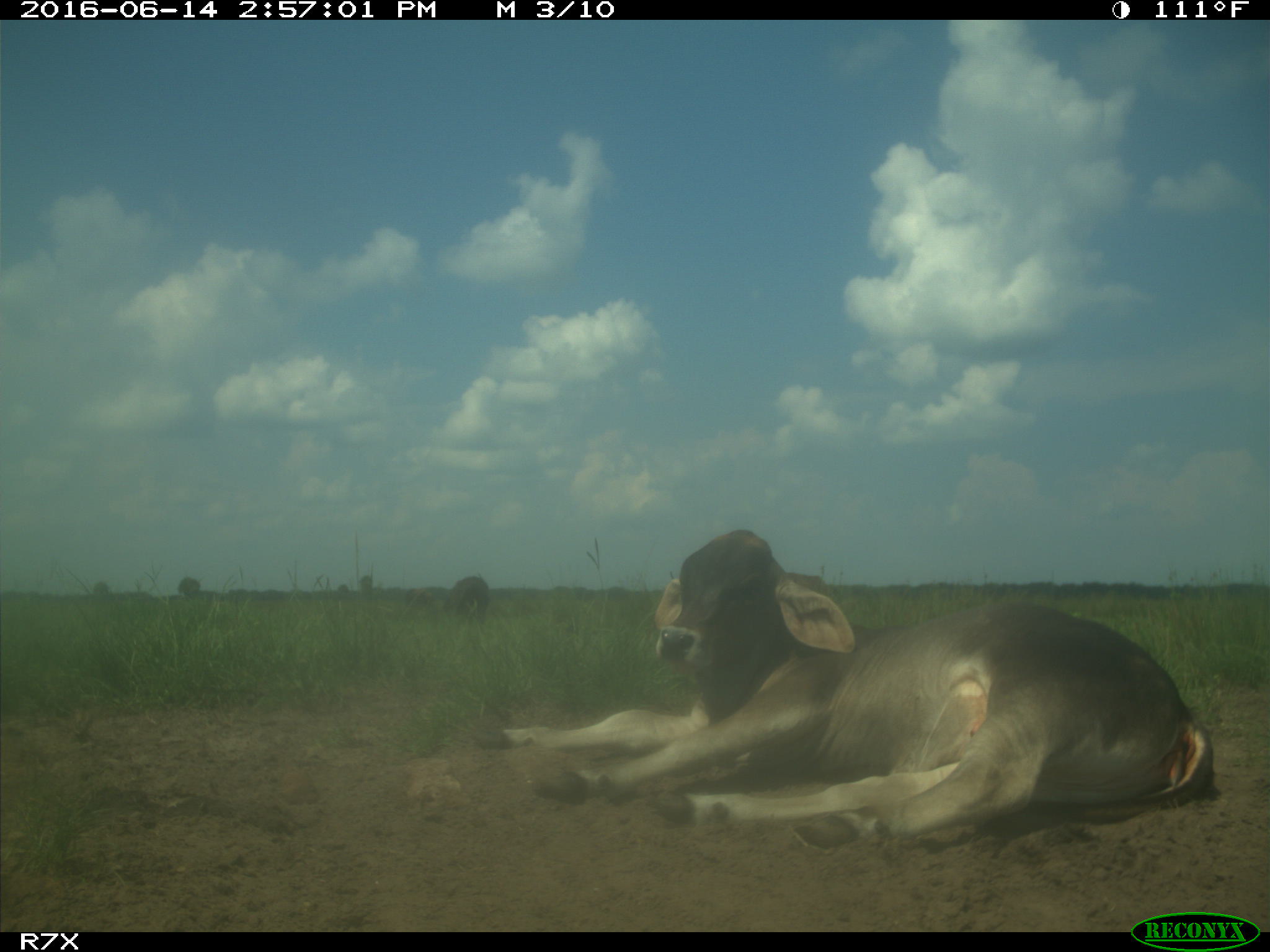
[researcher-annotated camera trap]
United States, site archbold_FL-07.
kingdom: Animalia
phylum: Chordata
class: Mammalia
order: Artiodactyla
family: Bovidae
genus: Bos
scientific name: Bos taurus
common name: domestic cow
Bos taurus (domestic cow).